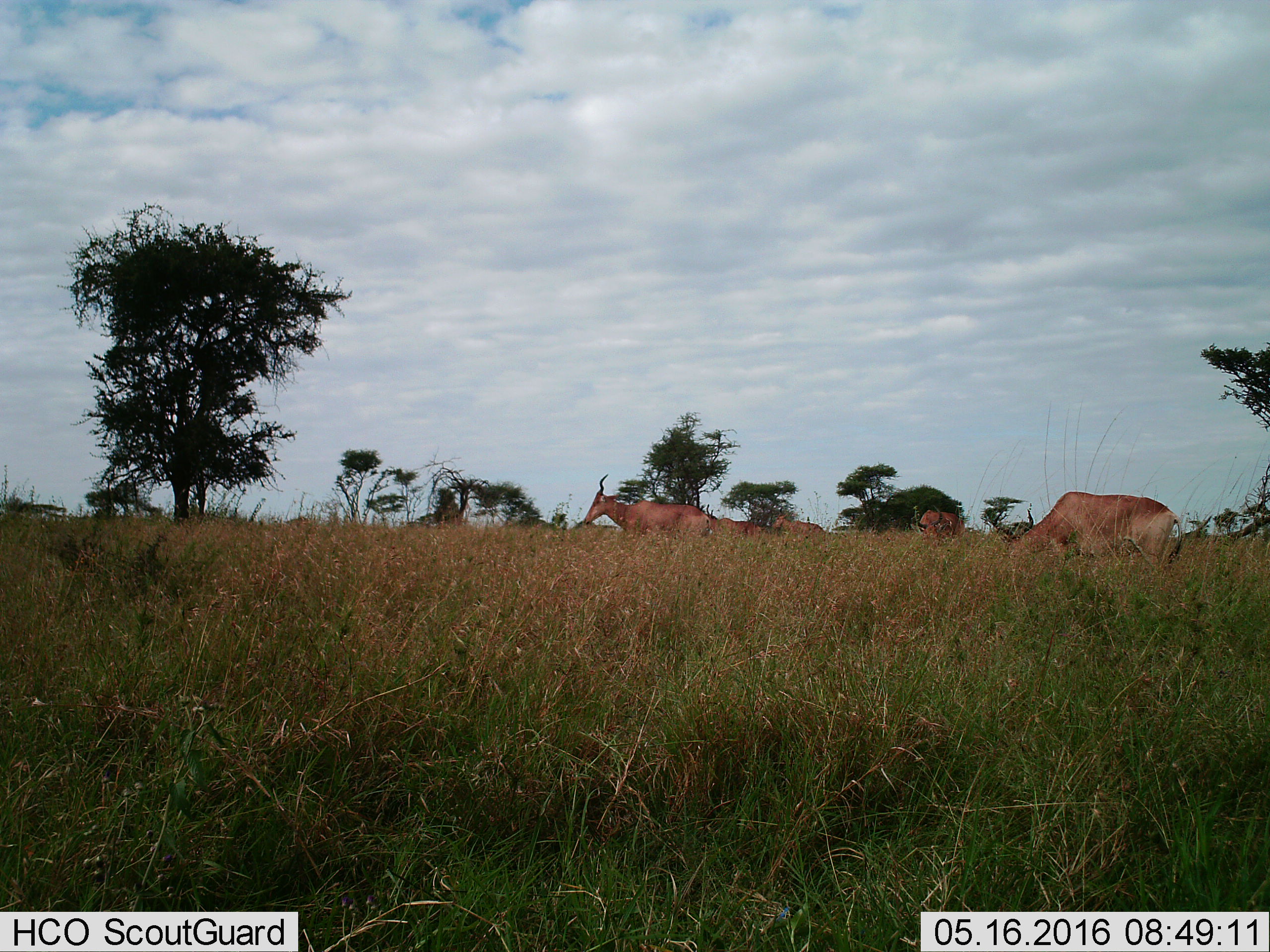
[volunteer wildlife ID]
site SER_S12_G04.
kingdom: Animalia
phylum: Chordata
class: Mammalia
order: Artiodactyla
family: Bovidae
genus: Alcelaphus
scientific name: Alcelaphus buselaphus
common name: hartebeest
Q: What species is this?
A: Hartebeest (Alcelaphus buselaphus).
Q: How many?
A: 5.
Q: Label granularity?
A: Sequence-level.